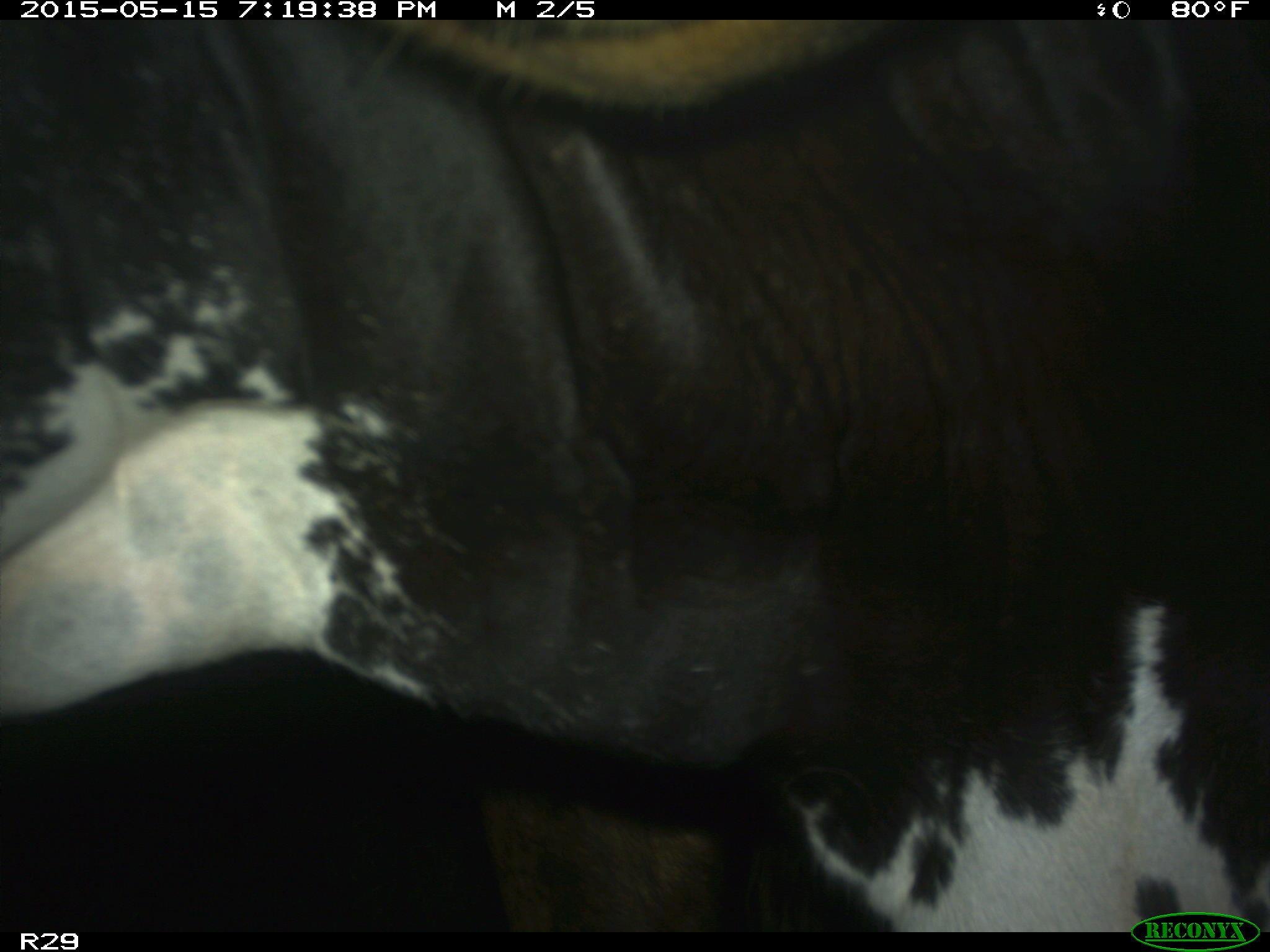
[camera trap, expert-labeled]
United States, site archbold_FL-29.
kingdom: Animalia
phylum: Chordata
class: Mammalia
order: Artiodactyla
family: Bovidae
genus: Bos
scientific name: Bos taurus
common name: domestic cow